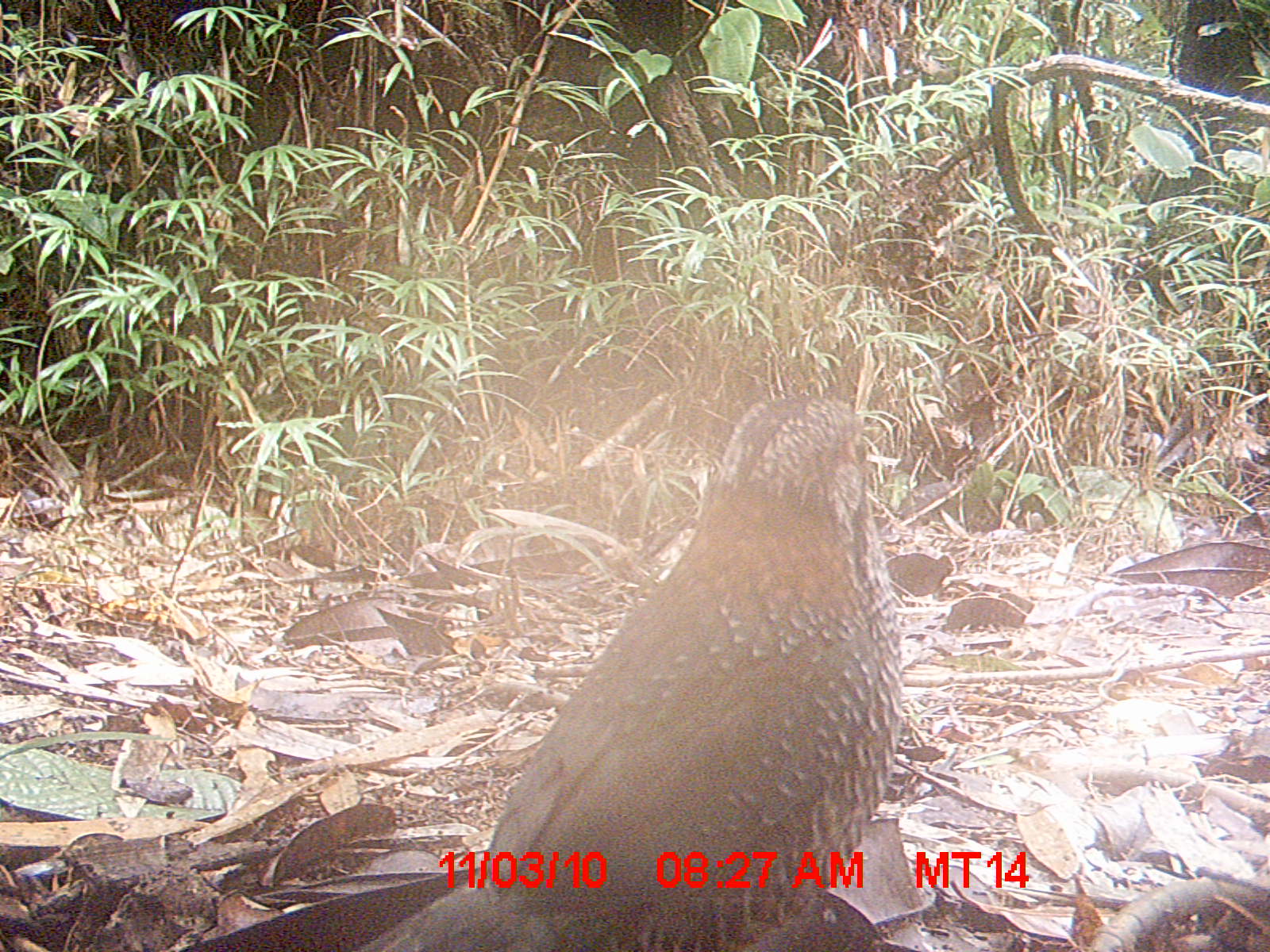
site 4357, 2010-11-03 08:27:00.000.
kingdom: Animalia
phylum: Chordata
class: Aves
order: Coraciiformes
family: Brachypteraciidae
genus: Brachypteracias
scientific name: Brachypteracias squamiger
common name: scaly ground-roller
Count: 1.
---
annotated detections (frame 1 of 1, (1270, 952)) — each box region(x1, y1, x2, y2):
brachypteracias squamiger: region(359, 393, 902, 951)